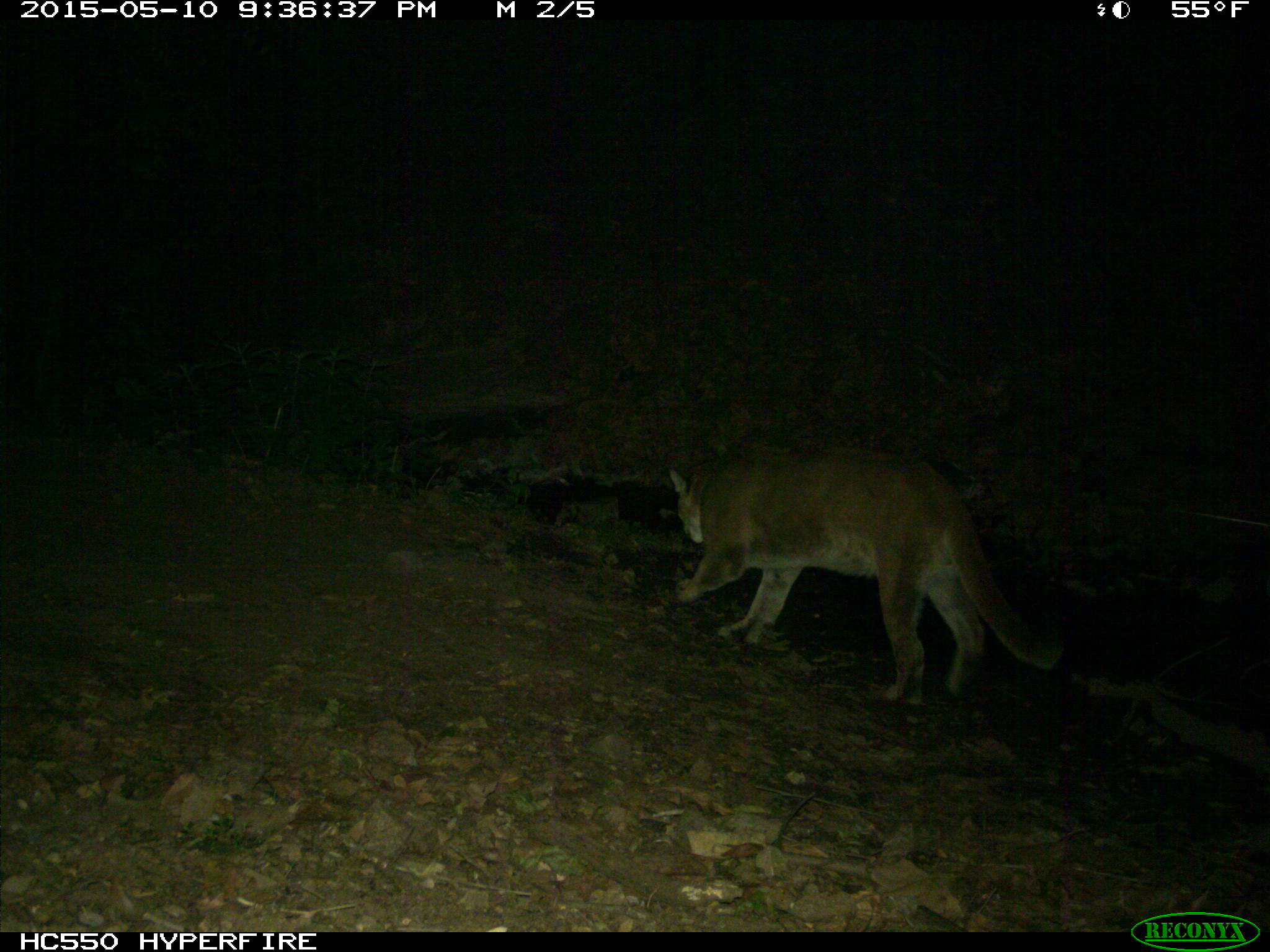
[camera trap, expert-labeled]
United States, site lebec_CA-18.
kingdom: Animalia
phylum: Chordata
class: Mammalia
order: Carnivora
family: Felidae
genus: Puma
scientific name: Puma concolor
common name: mountain lion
Puma concolor (mountain lion).